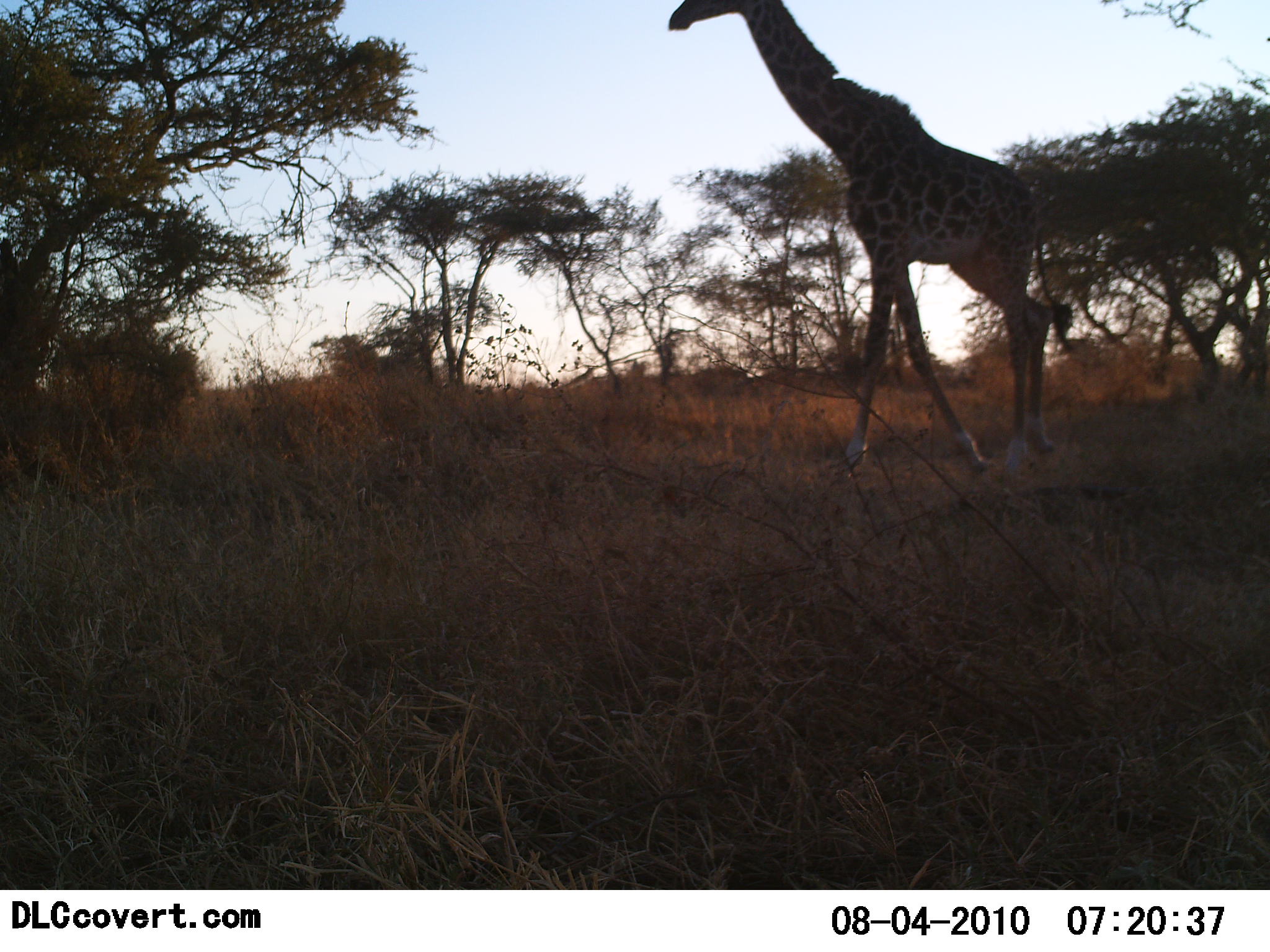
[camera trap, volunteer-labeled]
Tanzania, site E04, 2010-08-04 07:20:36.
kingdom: Animalia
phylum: Chordata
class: Mammalia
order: Artiodactyla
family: Giraffidae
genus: Giraffa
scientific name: Giraffa camelopardalis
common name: giraffe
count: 1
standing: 19%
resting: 0%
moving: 81%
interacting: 0%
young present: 0%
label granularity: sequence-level